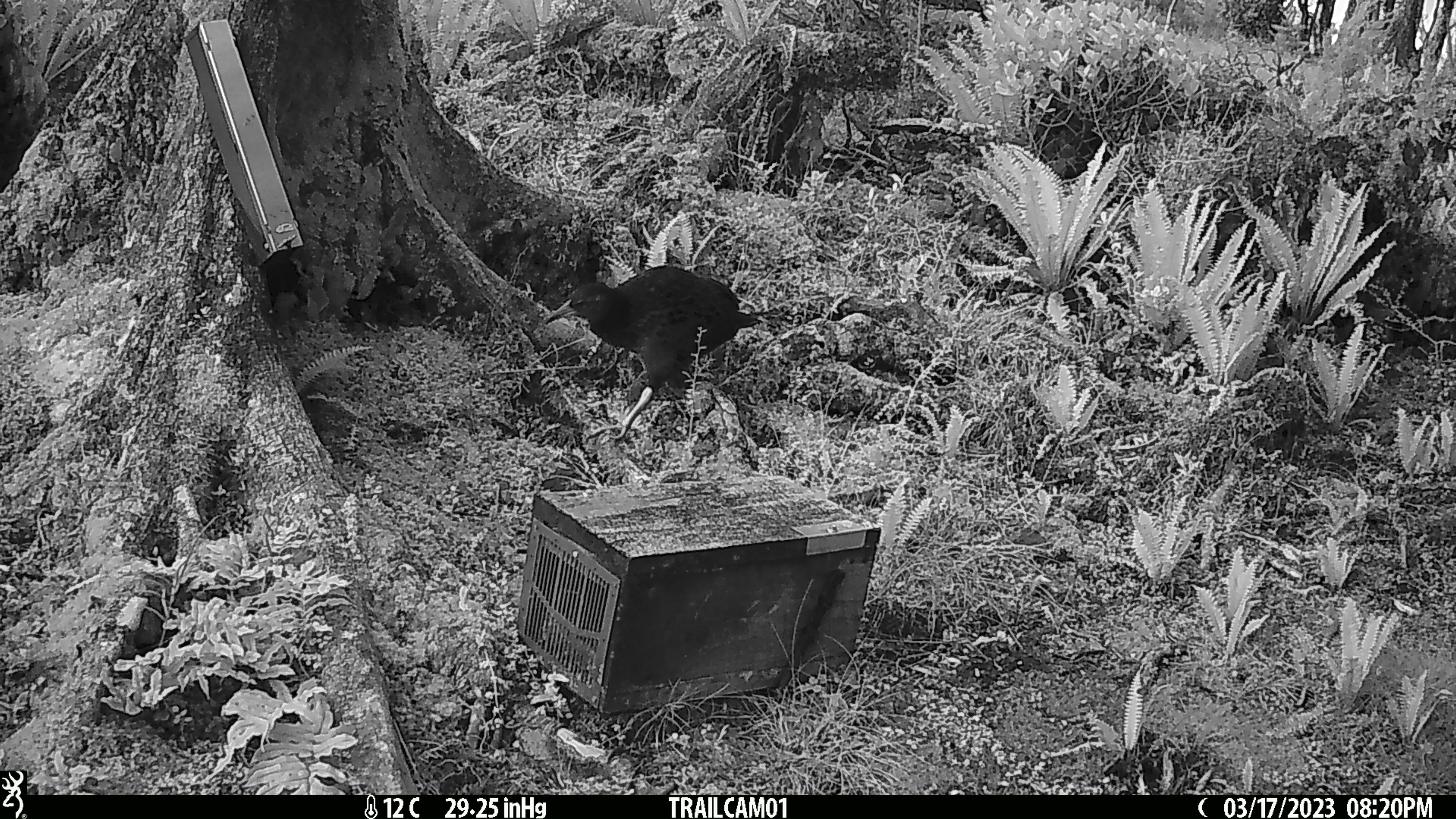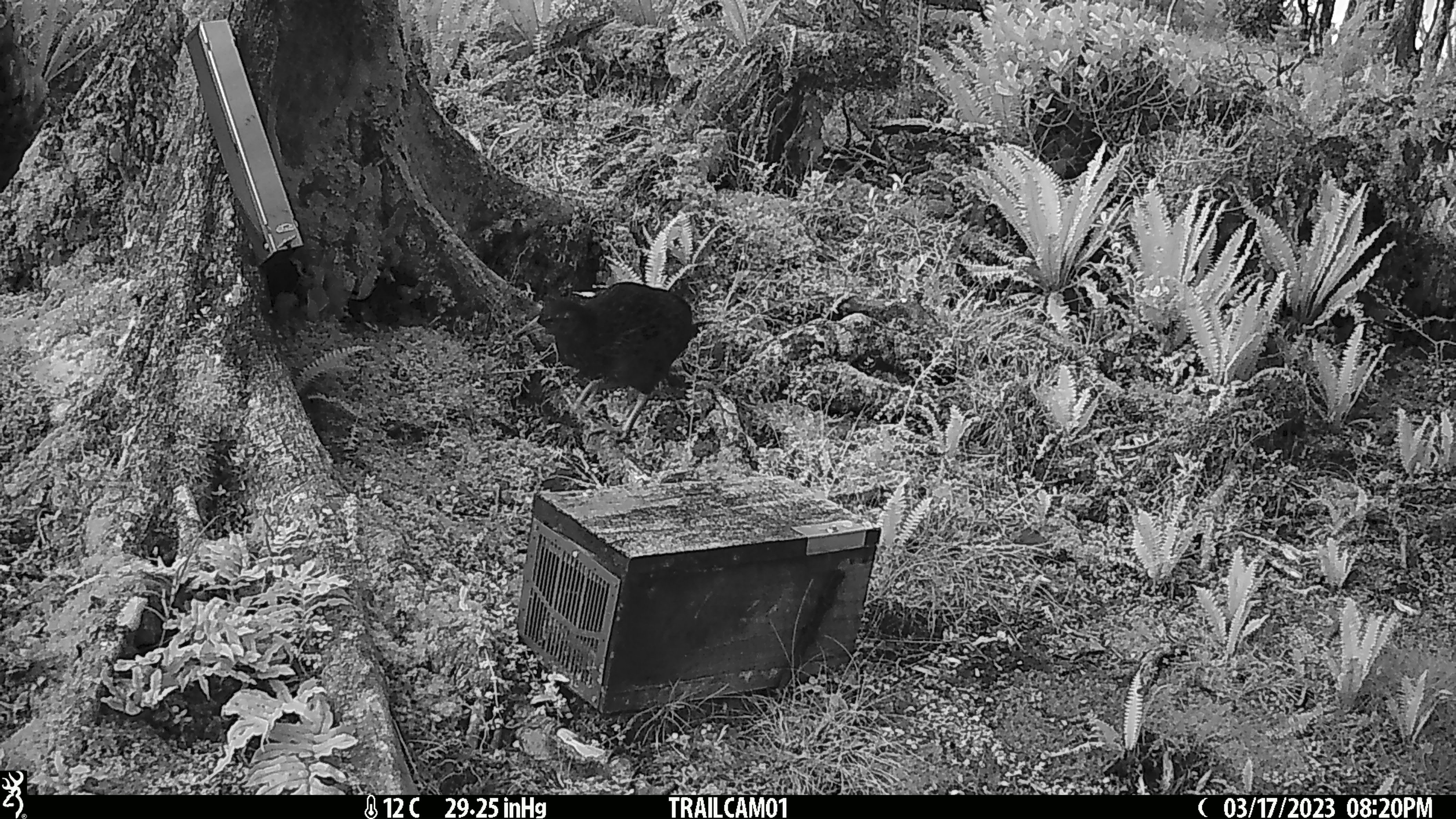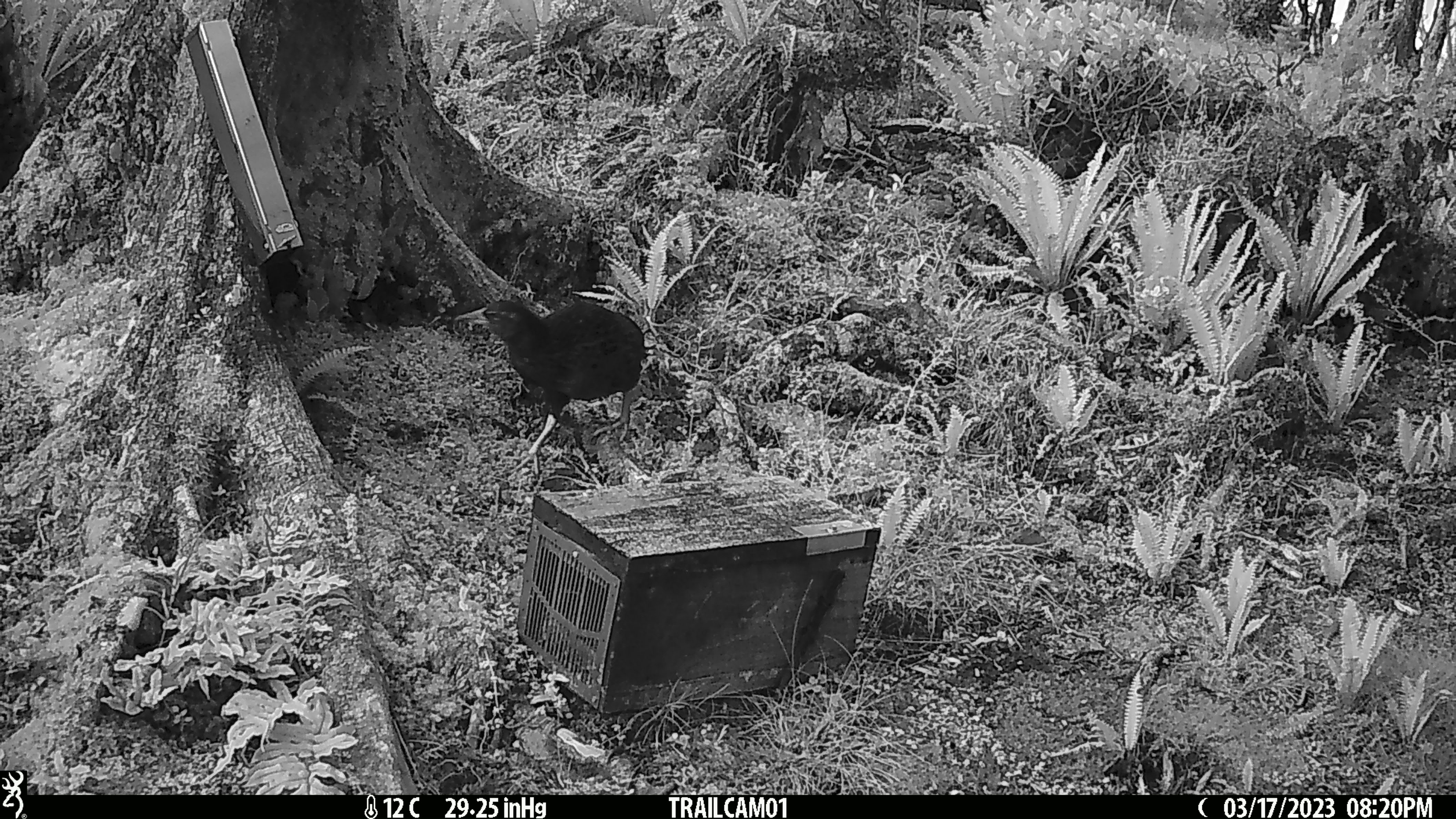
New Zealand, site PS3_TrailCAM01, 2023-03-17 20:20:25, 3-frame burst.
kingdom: Animalia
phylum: Chordata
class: Aves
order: Gruiformes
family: Rallidae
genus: Gallirallus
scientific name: Gallirallus australis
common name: weka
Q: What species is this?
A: Weka (Gallirallus australis).